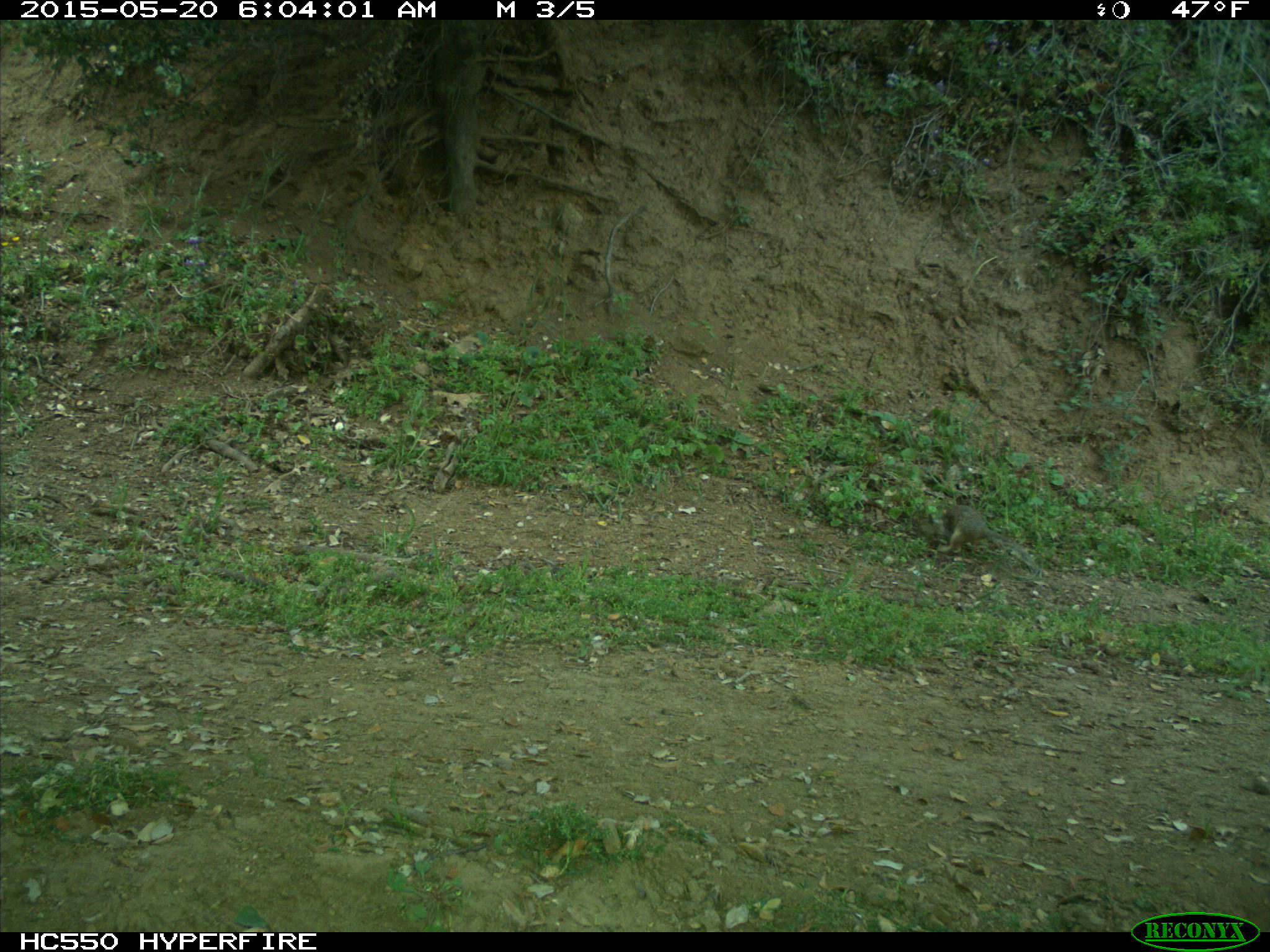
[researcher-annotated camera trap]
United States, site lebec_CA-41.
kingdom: Animalia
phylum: Chordata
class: Mammalia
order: Rodentia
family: Sciuridae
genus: Otospermophilus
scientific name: Otospermophilus beecheyi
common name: california ground squirrel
Otospermophilus beecheyi (california ground squirrel).